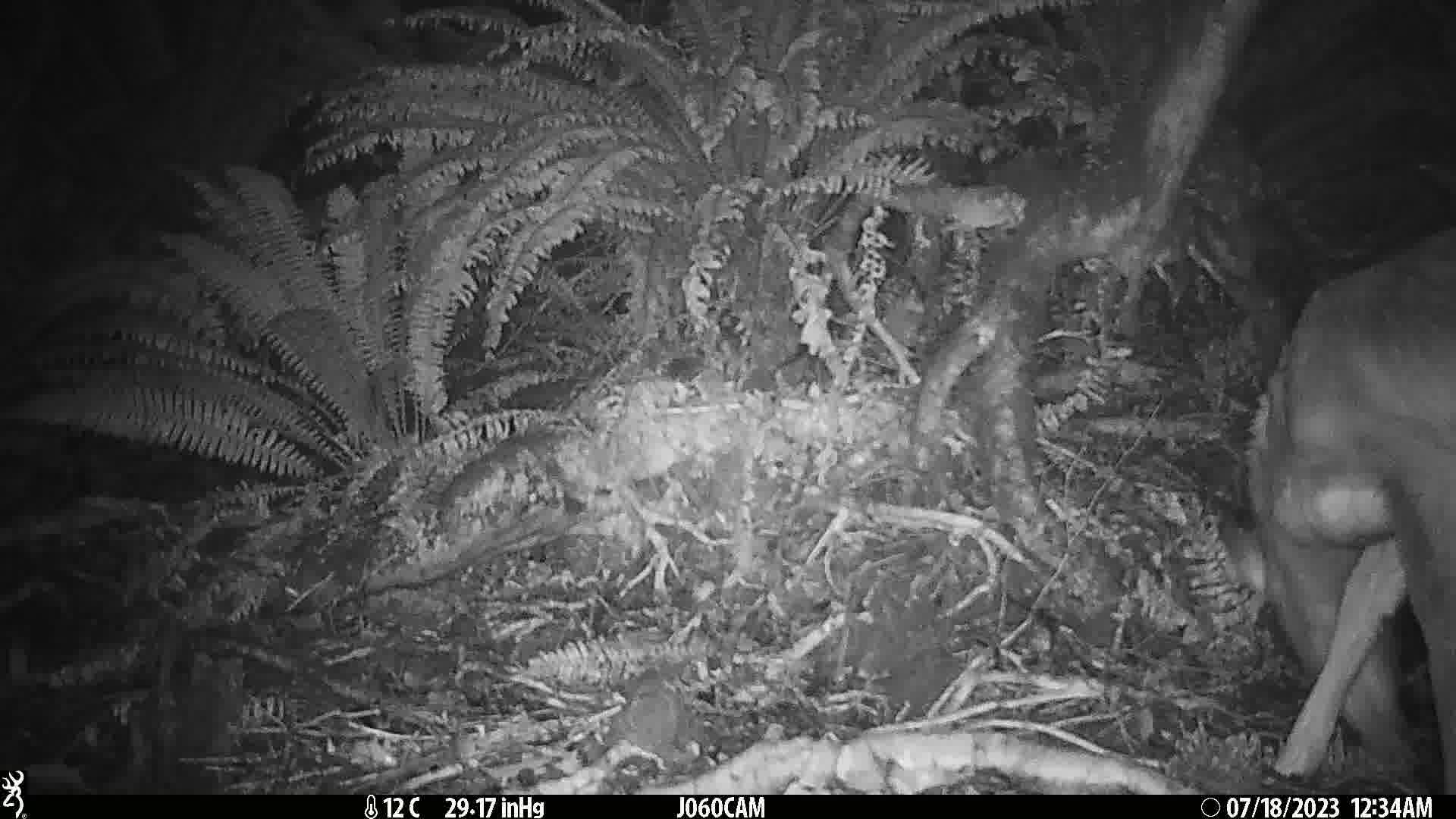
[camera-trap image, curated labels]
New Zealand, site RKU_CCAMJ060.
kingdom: Animalia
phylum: Chordata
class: Mammalia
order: Artiodactyla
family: Cervidae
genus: Odocoileus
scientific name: Odocoileus virginianus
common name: white-tailed deer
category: white tailed deer